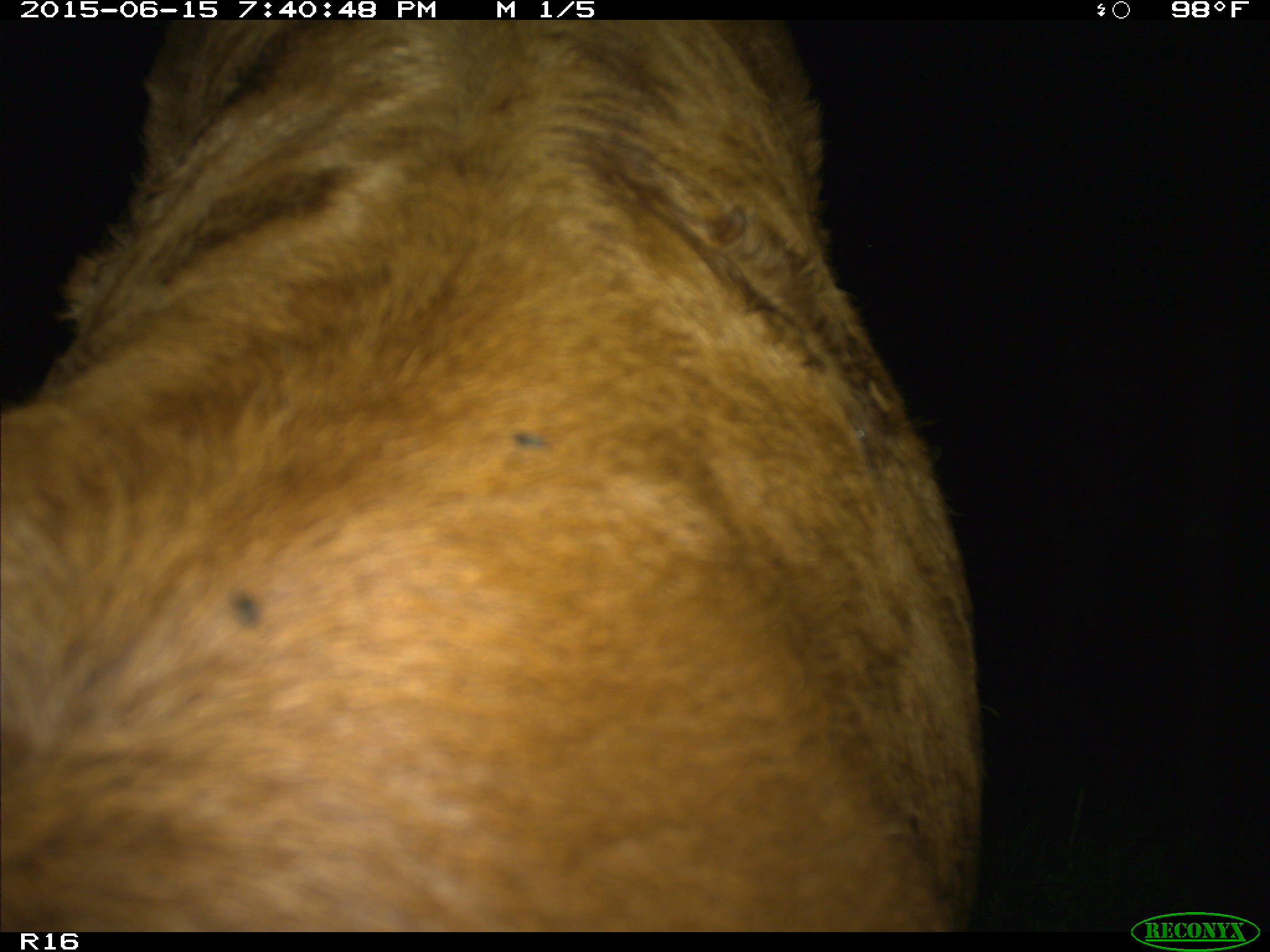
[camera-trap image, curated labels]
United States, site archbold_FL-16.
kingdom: Animalia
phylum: Chordata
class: Mammalia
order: Artiodactyla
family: Bovidae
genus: Bos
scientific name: Bos taurus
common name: domestic cow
Bos taurus (domestic cow).